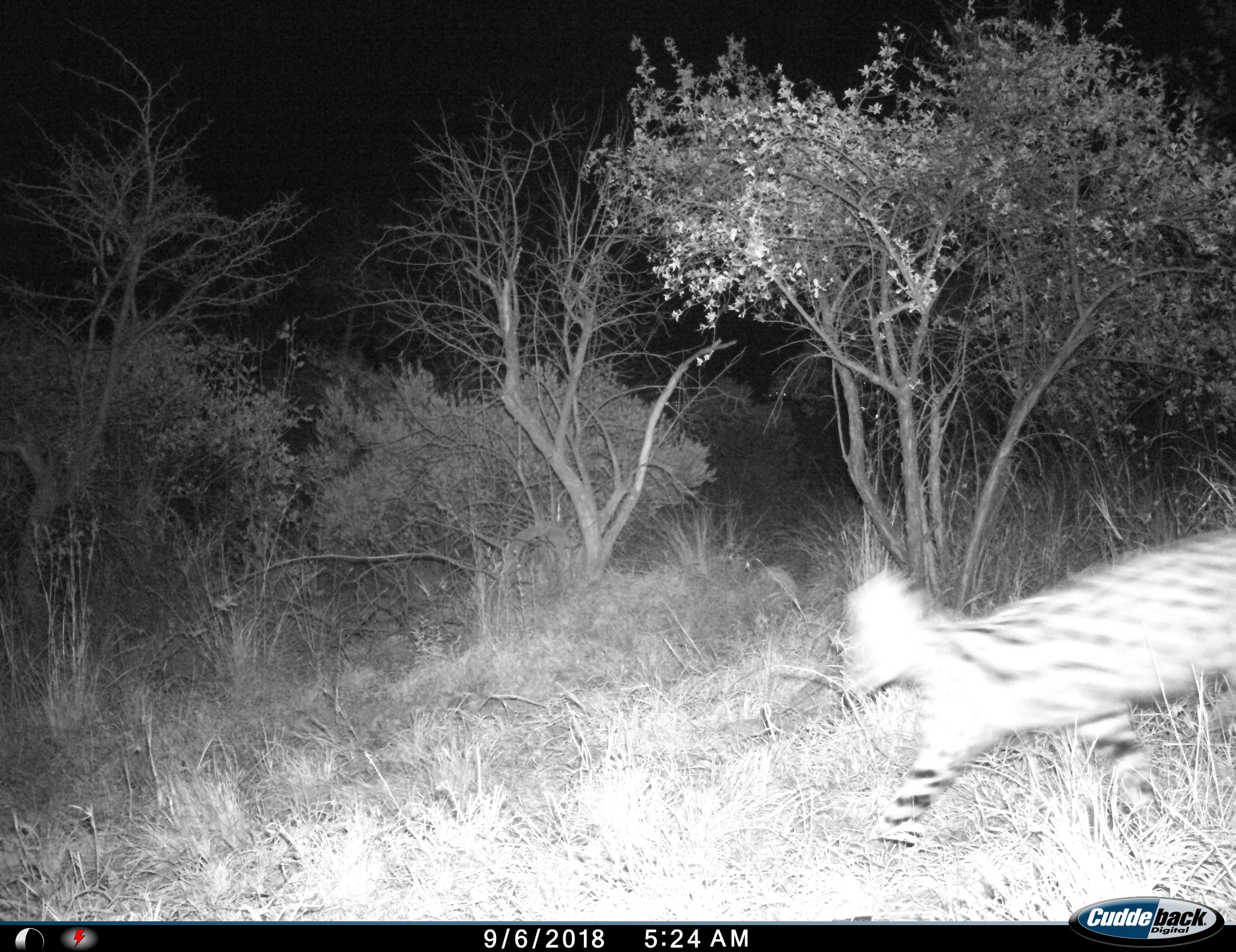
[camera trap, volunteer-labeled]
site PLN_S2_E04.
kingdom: Animalia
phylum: Chordata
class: Mammalia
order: Carnivora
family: Felidae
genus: Leptailurus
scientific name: Leptailurus serval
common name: serval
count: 1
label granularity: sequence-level